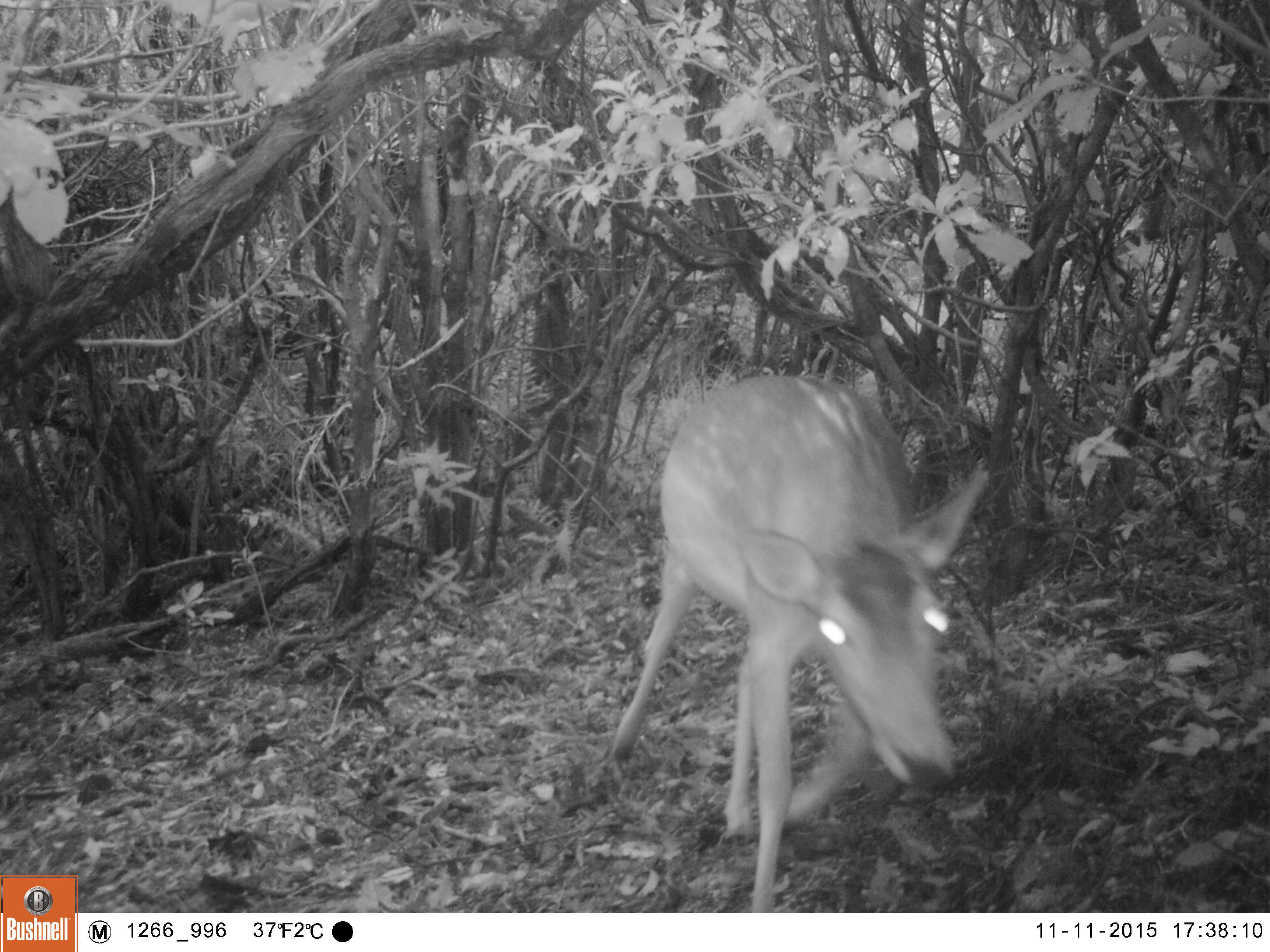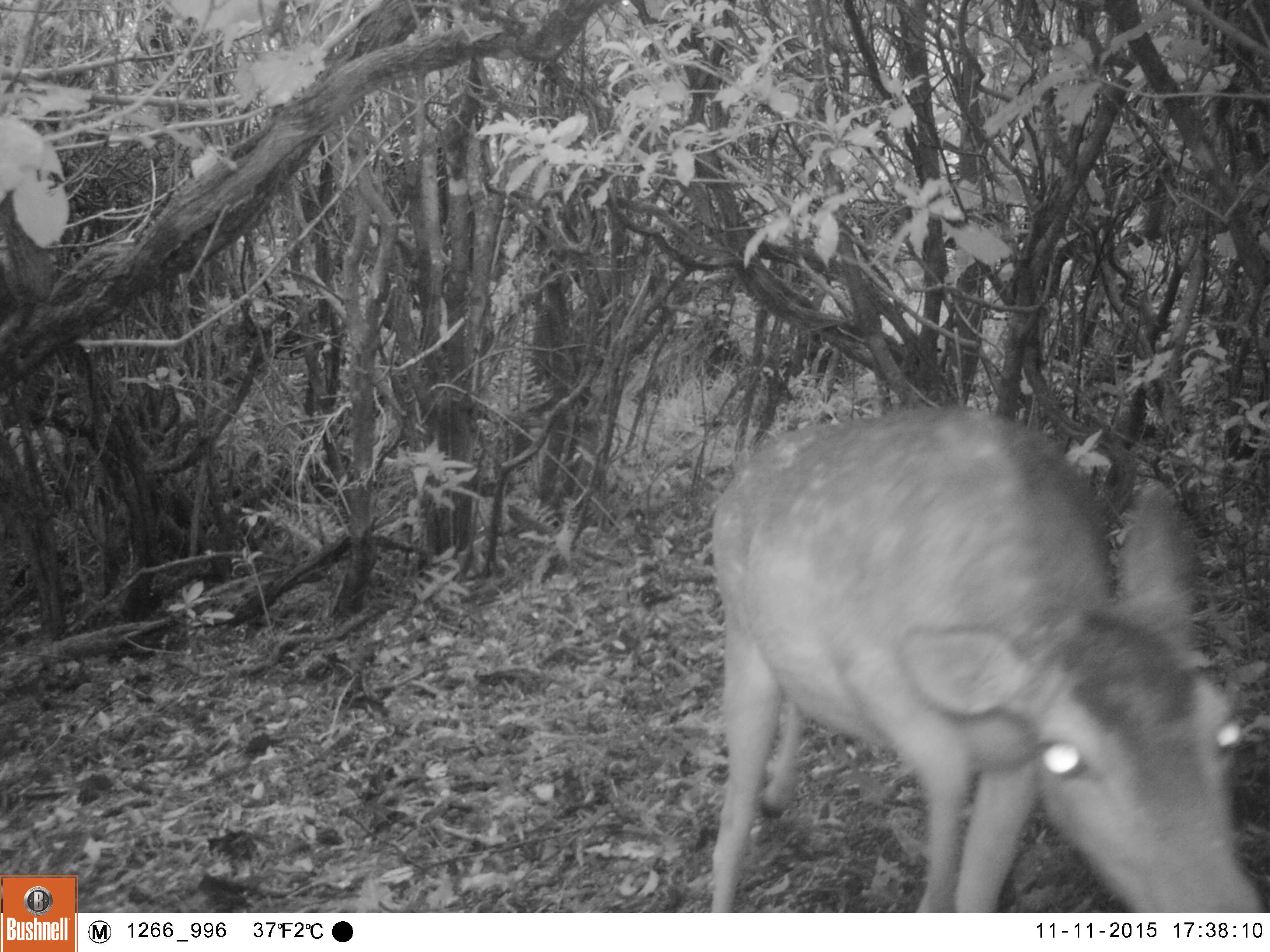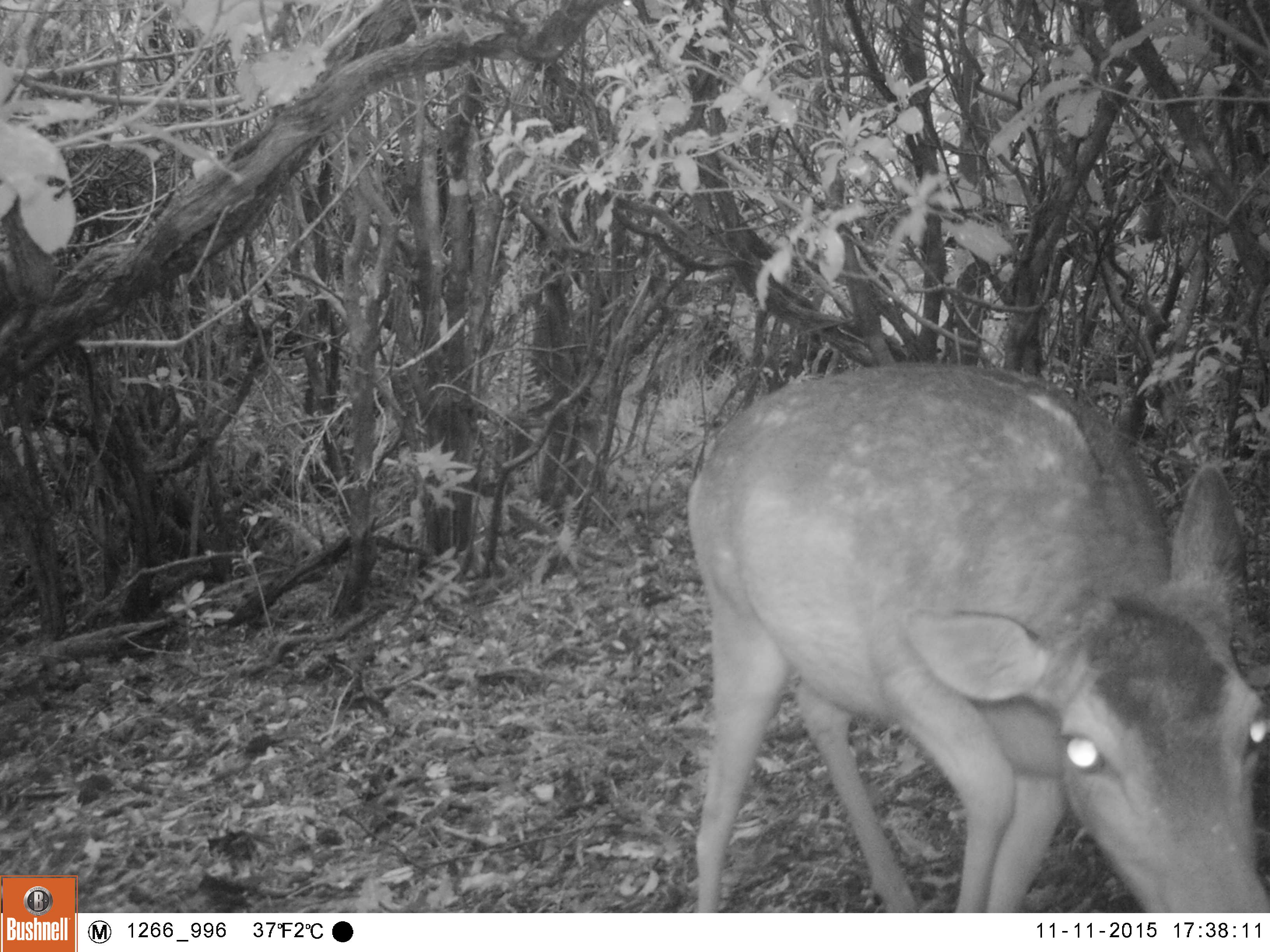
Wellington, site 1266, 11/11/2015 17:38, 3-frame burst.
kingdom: Animalia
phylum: Chordata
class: Mammalia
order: Artiodactyla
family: Cervidae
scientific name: Cervini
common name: deer